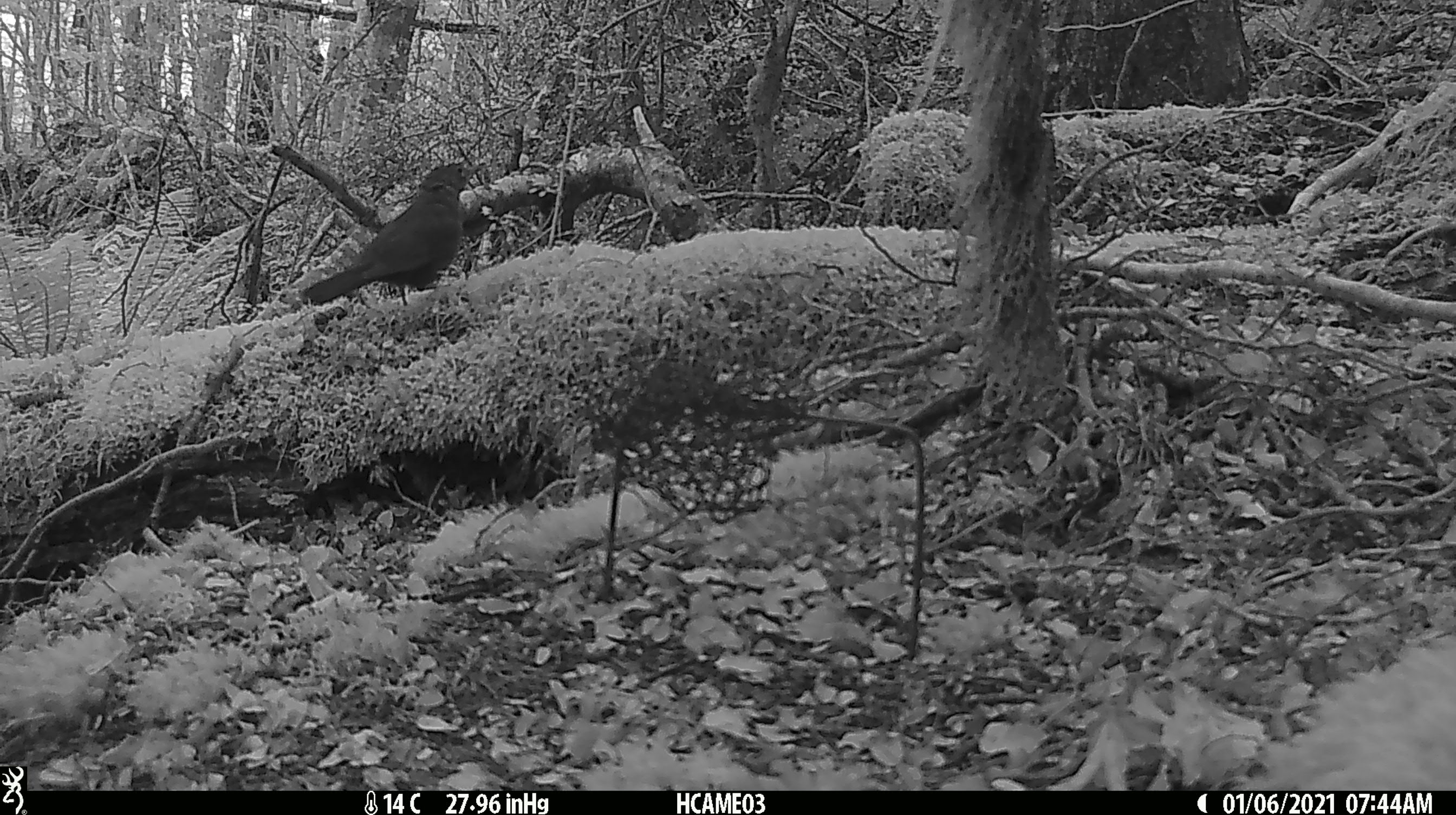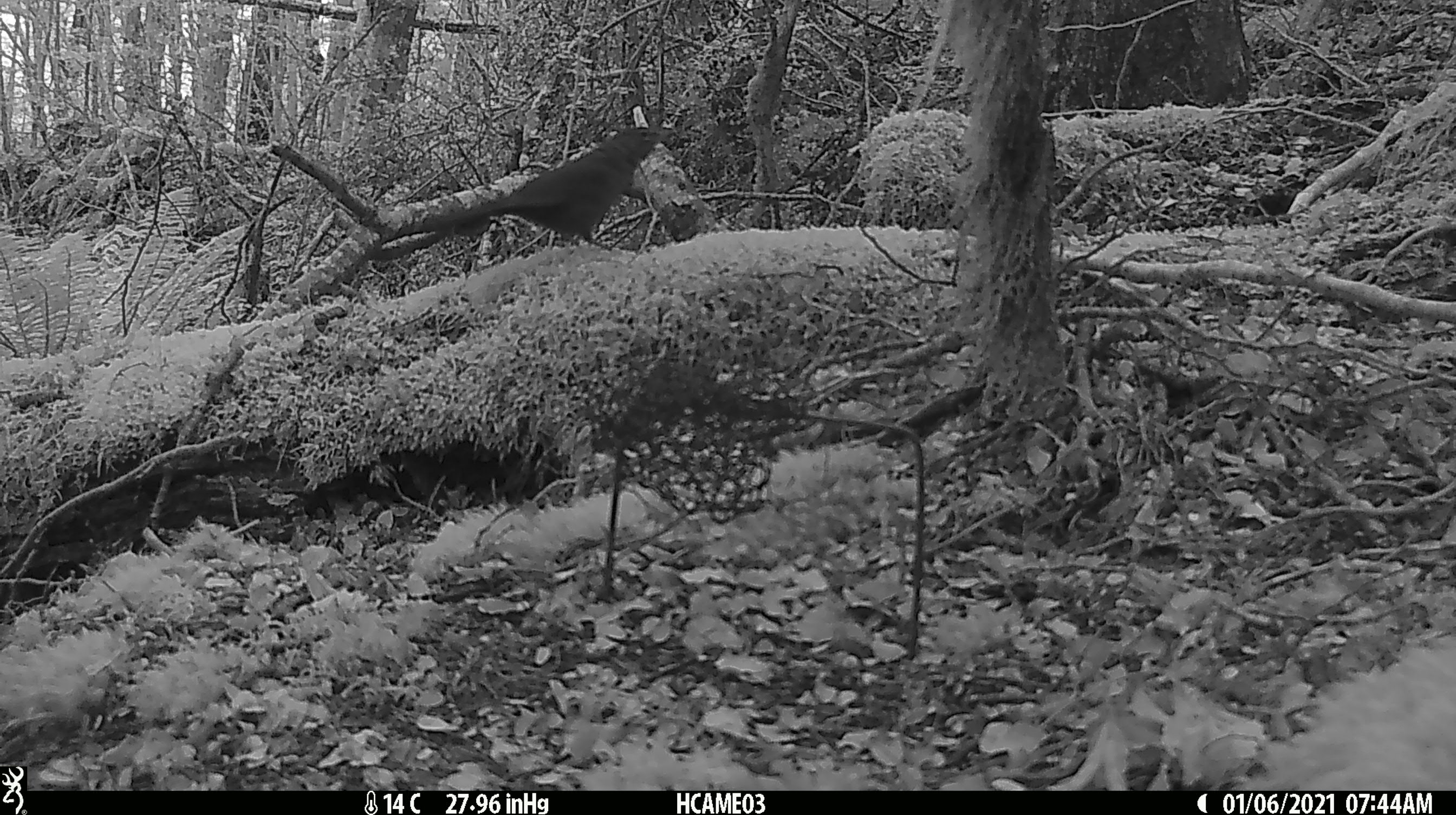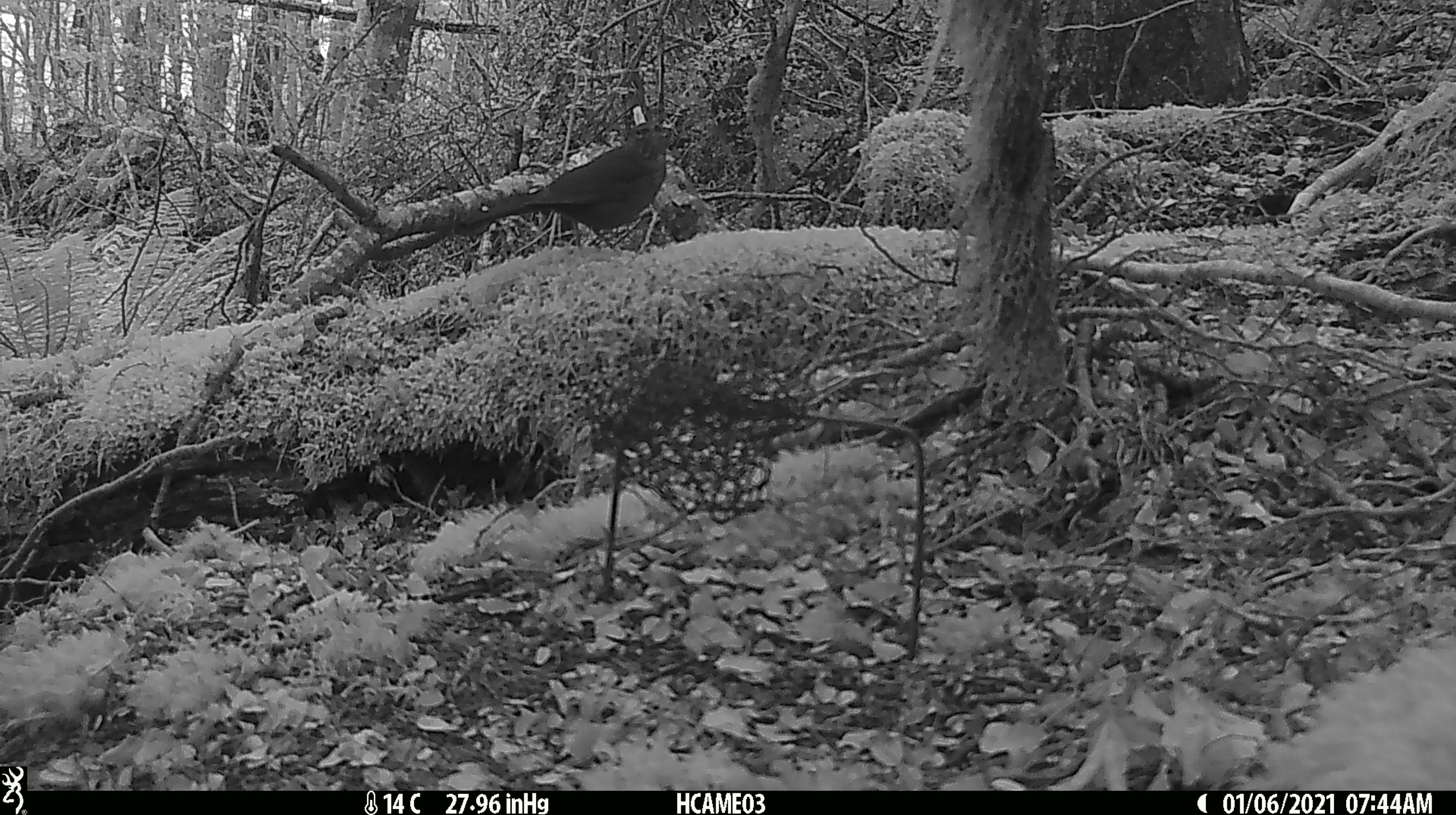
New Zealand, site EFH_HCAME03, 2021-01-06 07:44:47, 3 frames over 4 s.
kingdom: Animalia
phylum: Chordata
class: Aves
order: Passeriformes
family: Turdidae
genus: Turdus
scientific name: Turdus merula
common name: eurasian blackbird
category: blackbird